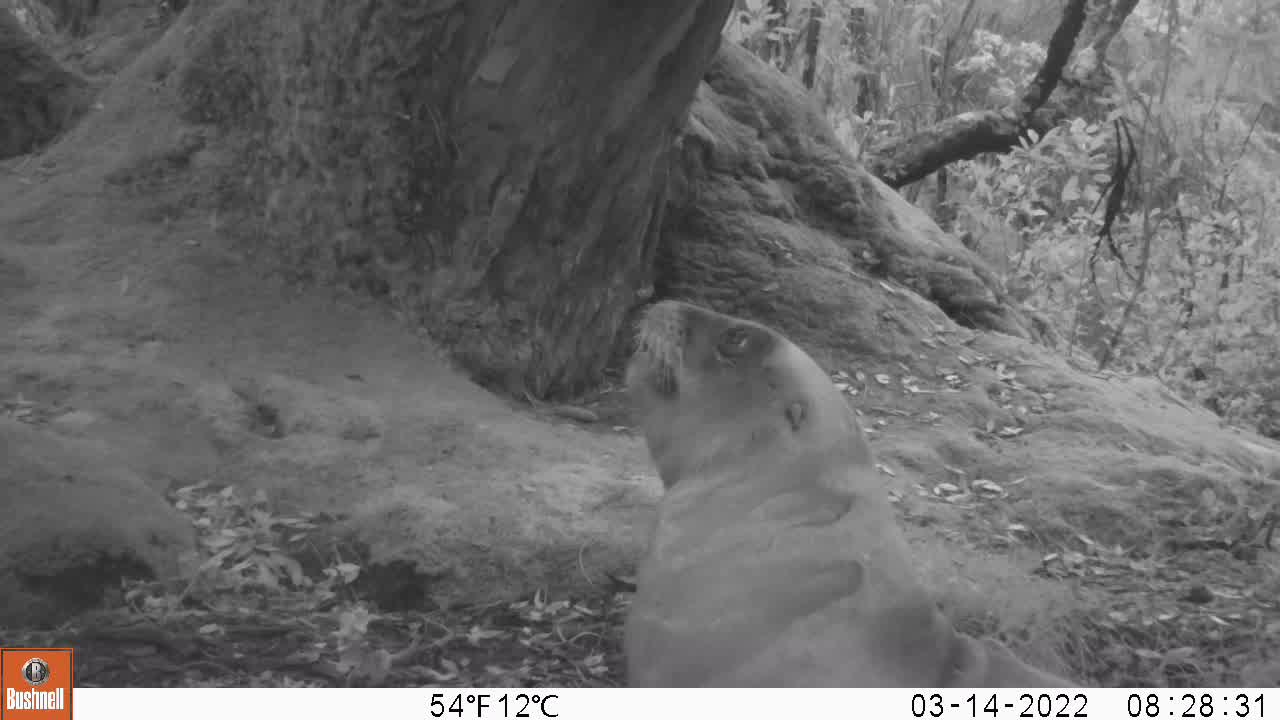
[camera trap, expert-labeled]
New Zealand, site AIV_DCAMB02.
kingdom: Animalia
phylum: Chordata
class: Mammalia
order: Carnivora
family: Otariidae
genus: Phocarctos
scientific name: Phocarctos hookeri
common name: new zealand sea lion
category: sealion